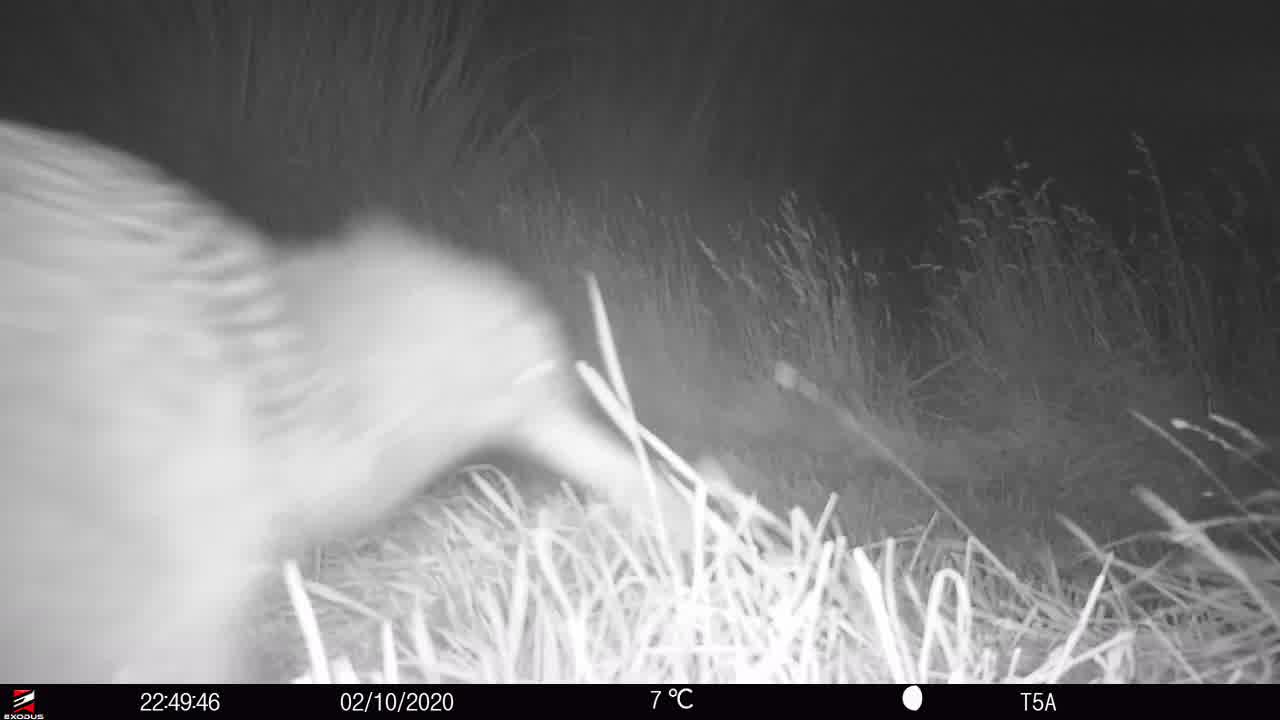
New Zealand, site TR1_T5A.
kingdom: Animalia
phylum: Chordata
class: Aves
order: Apterygiformes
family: Apterygidae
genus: Apteryx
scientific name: Apteryx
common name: kiwi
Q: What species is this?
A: Kiwi (Apteryx).